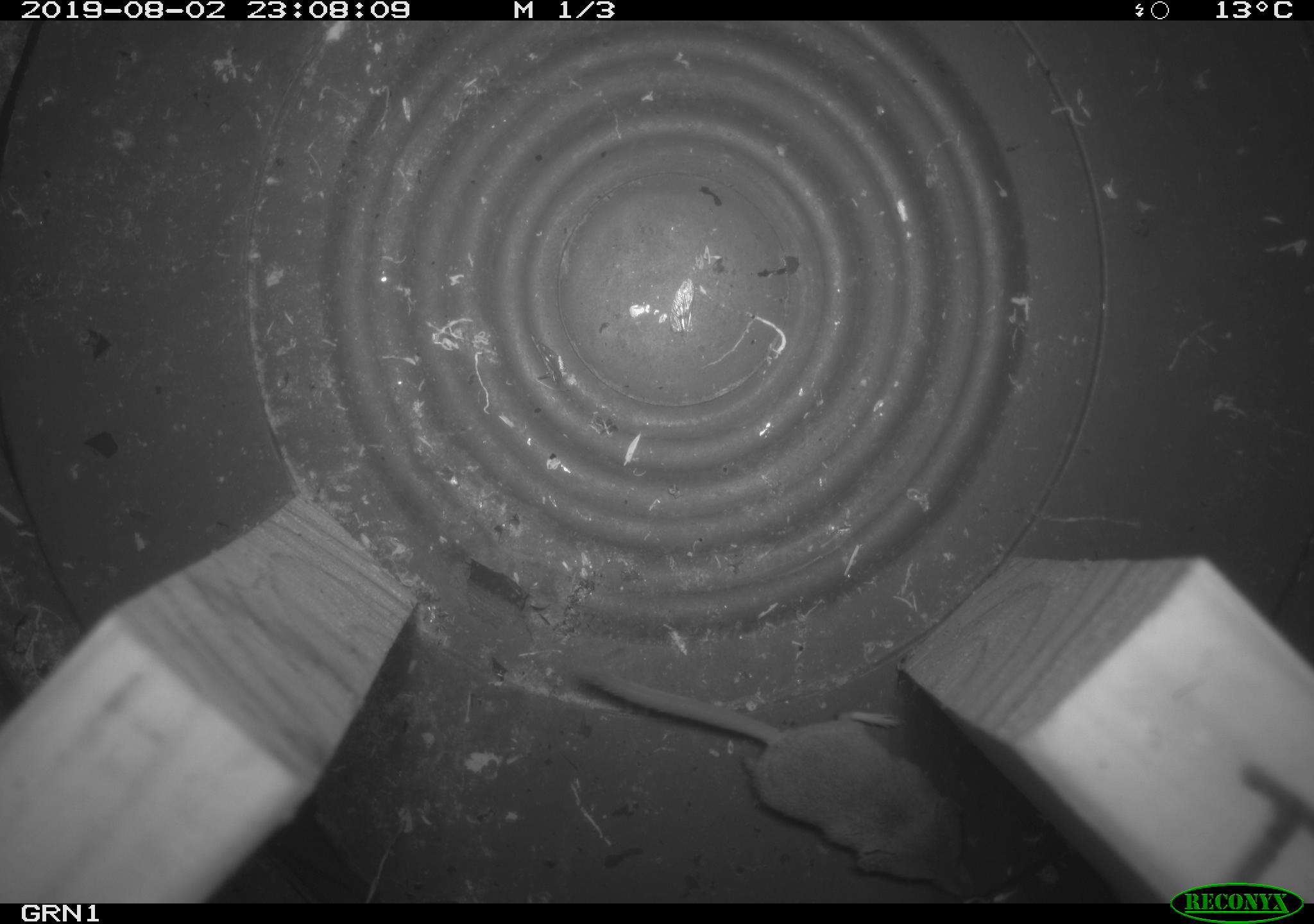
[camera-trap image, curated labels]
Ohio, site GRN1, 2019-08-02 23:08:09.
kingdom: Animalia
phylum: Chordata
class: Mammalia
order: Eulipotyphla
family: Soricidae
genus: Sorex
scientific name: Sorex cinereus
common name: masked shrew